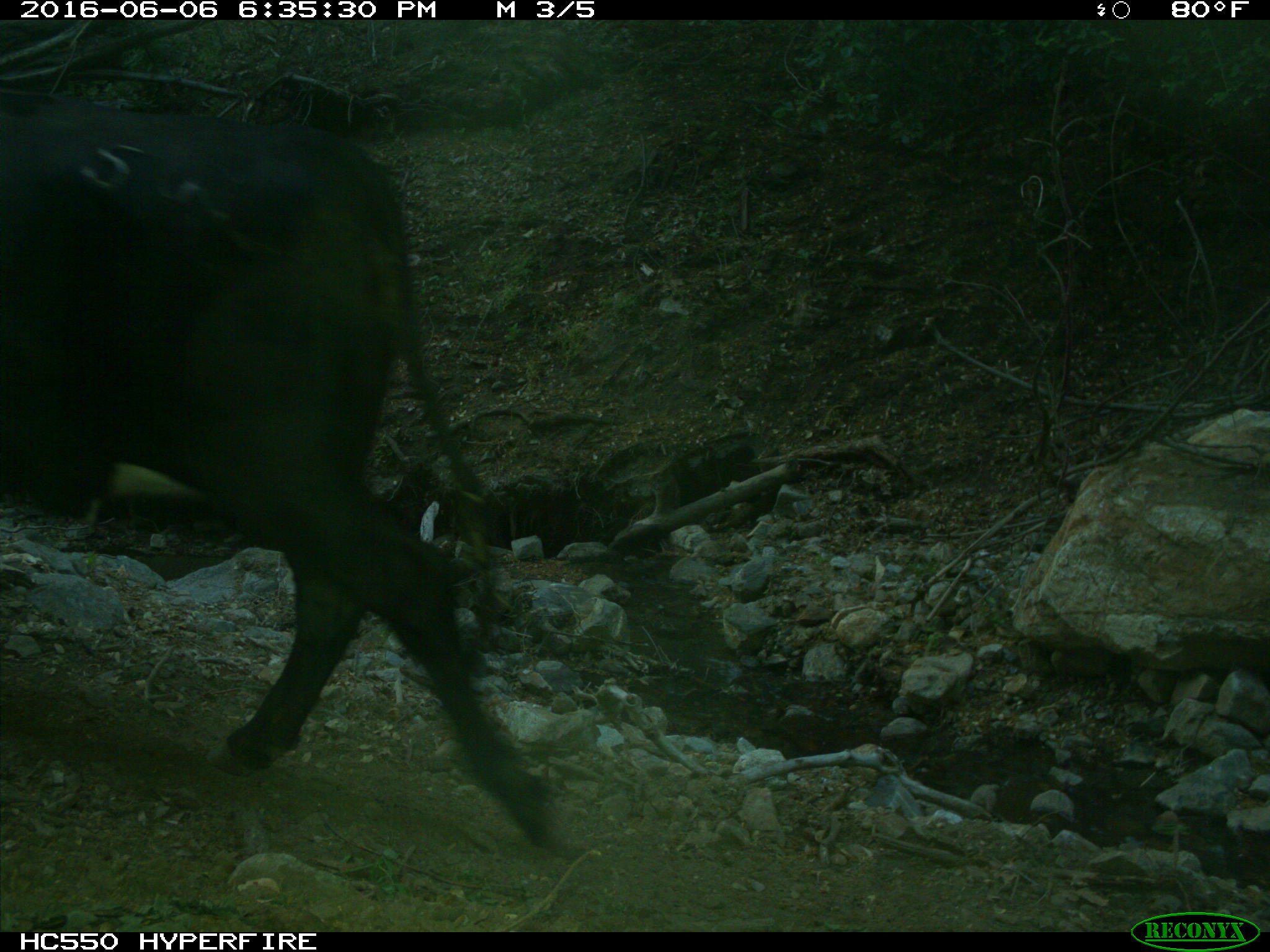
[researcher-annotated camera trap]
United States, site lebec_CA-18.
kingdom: Animalia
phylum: Chordata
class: Mammalia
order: Artiodactyla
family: Bovidae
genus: Bos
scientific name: Bos taurus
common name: domestic cow